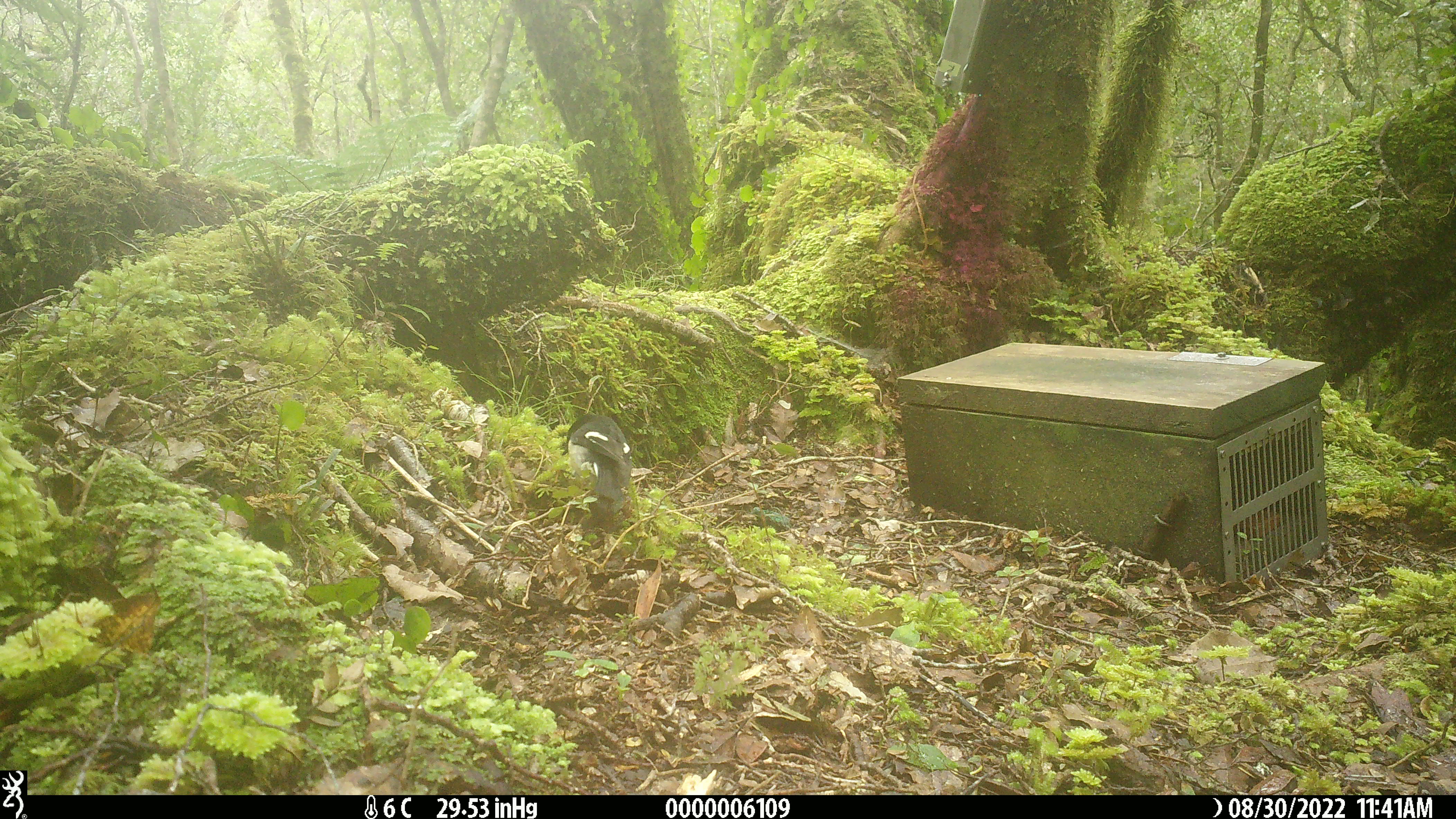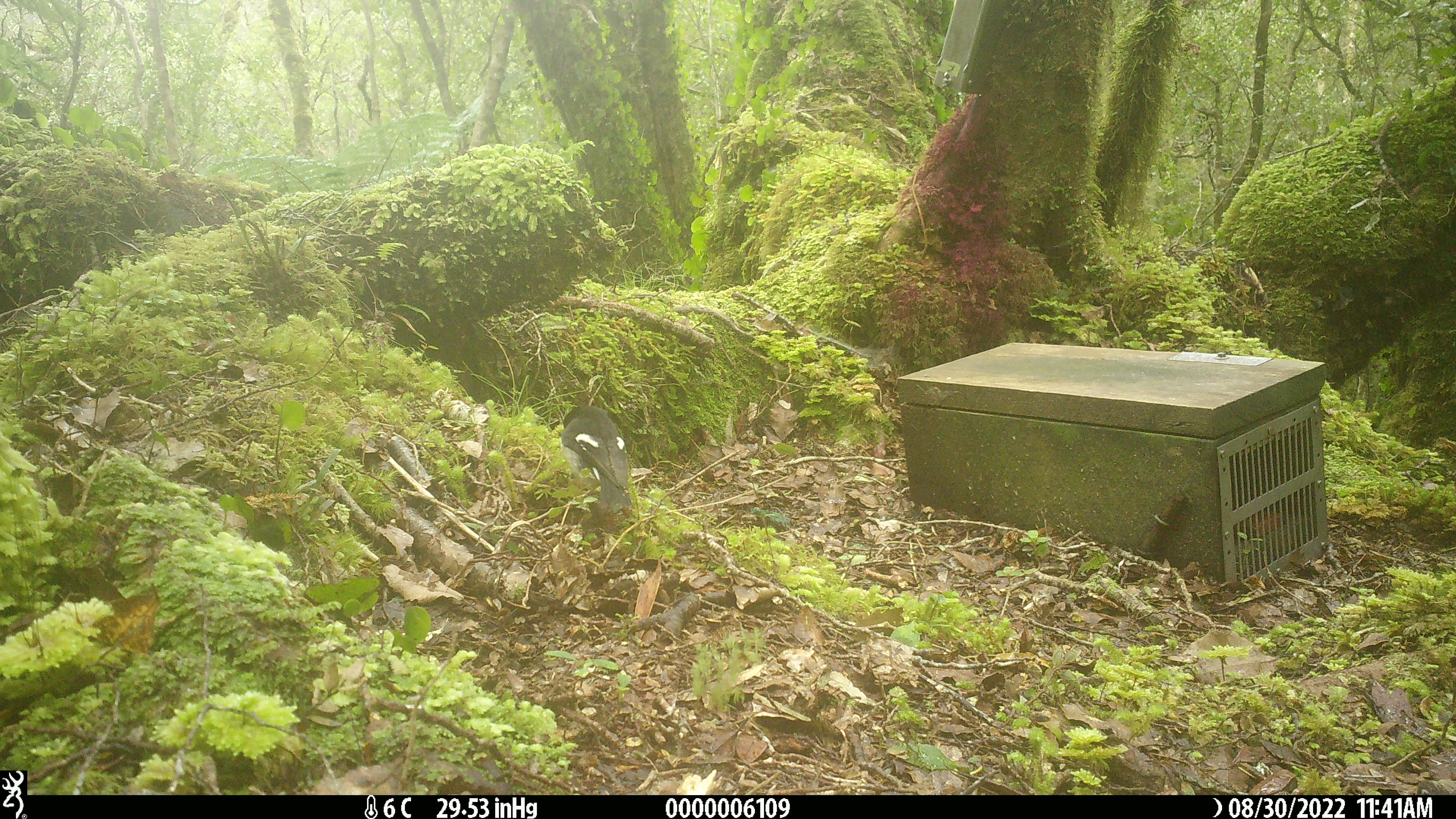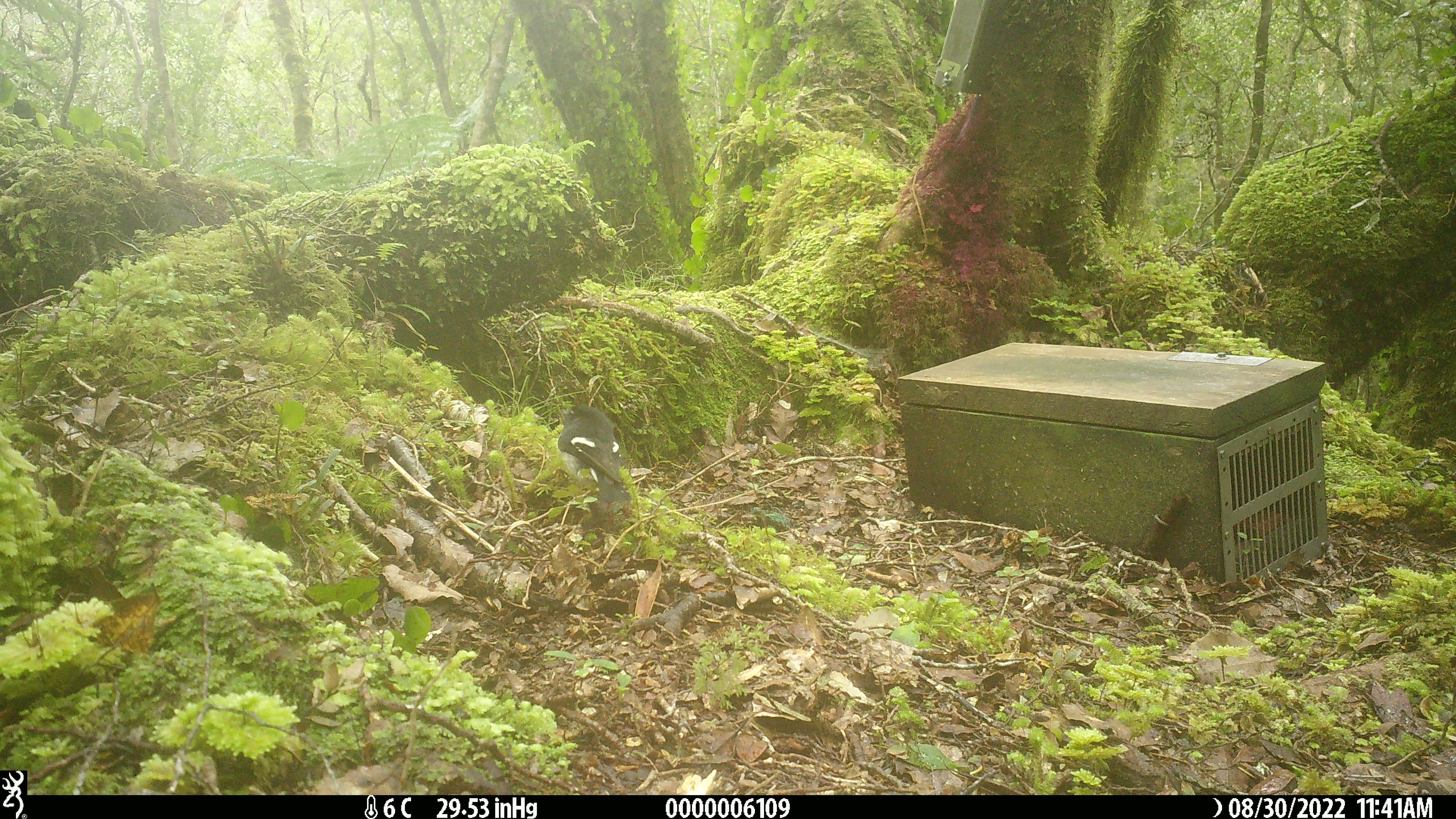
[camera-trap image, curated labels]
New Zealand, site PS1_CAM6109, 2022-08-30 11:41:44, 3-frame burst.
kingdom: Animalia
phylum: Chordata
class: Aves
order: Passeriformes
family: Petroicidae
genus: Petroica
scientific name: Petroica macrocephala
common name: tomtit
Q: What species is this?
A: Tomtit (Petroica macrocephala).